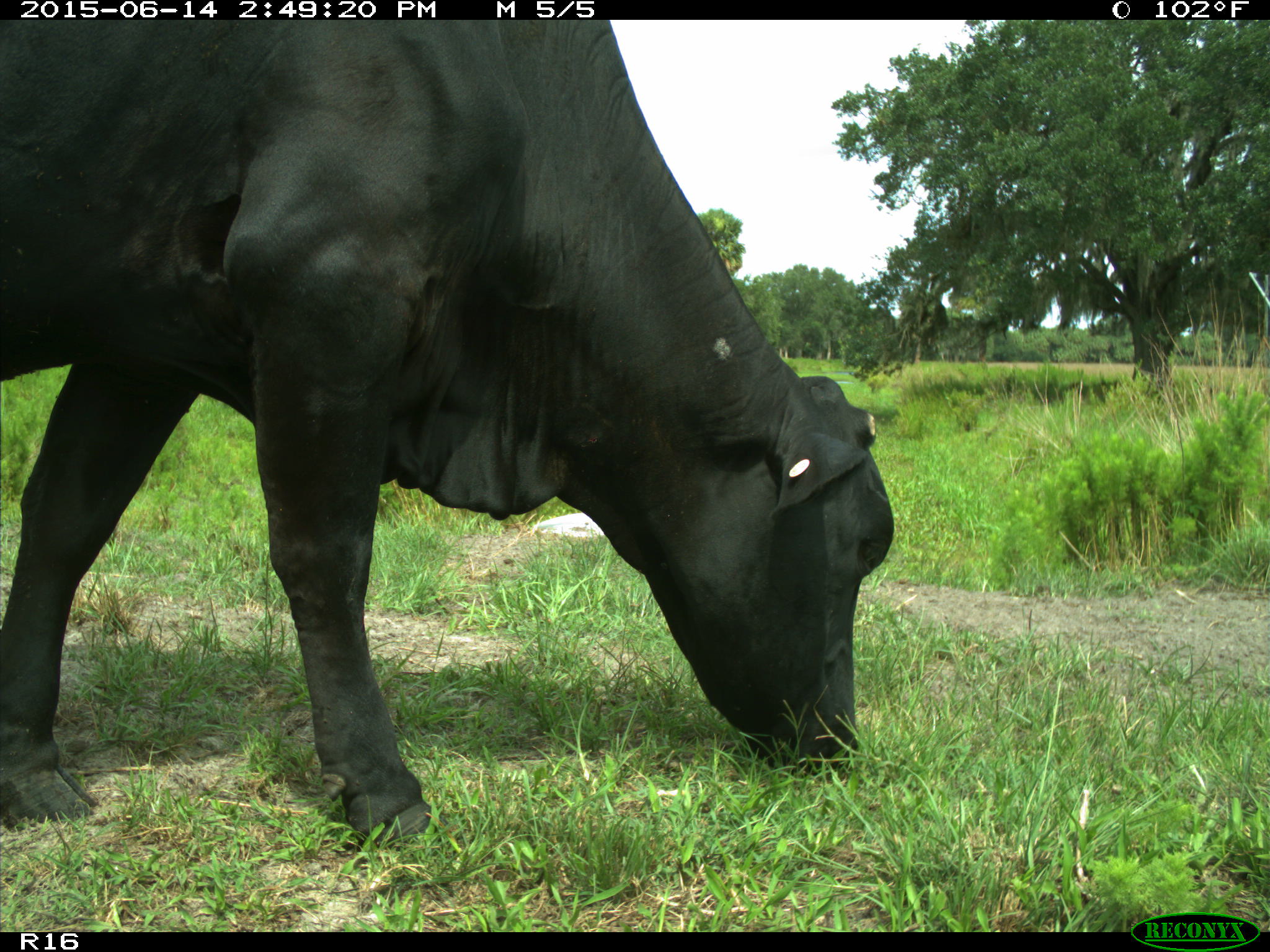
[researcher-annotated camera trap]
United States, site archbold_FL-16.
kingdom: Animalia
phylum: Chordata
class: Mammalia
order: Artiodactyla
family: Bovidae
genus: Bos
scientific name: Bos taurus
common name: domestic cow